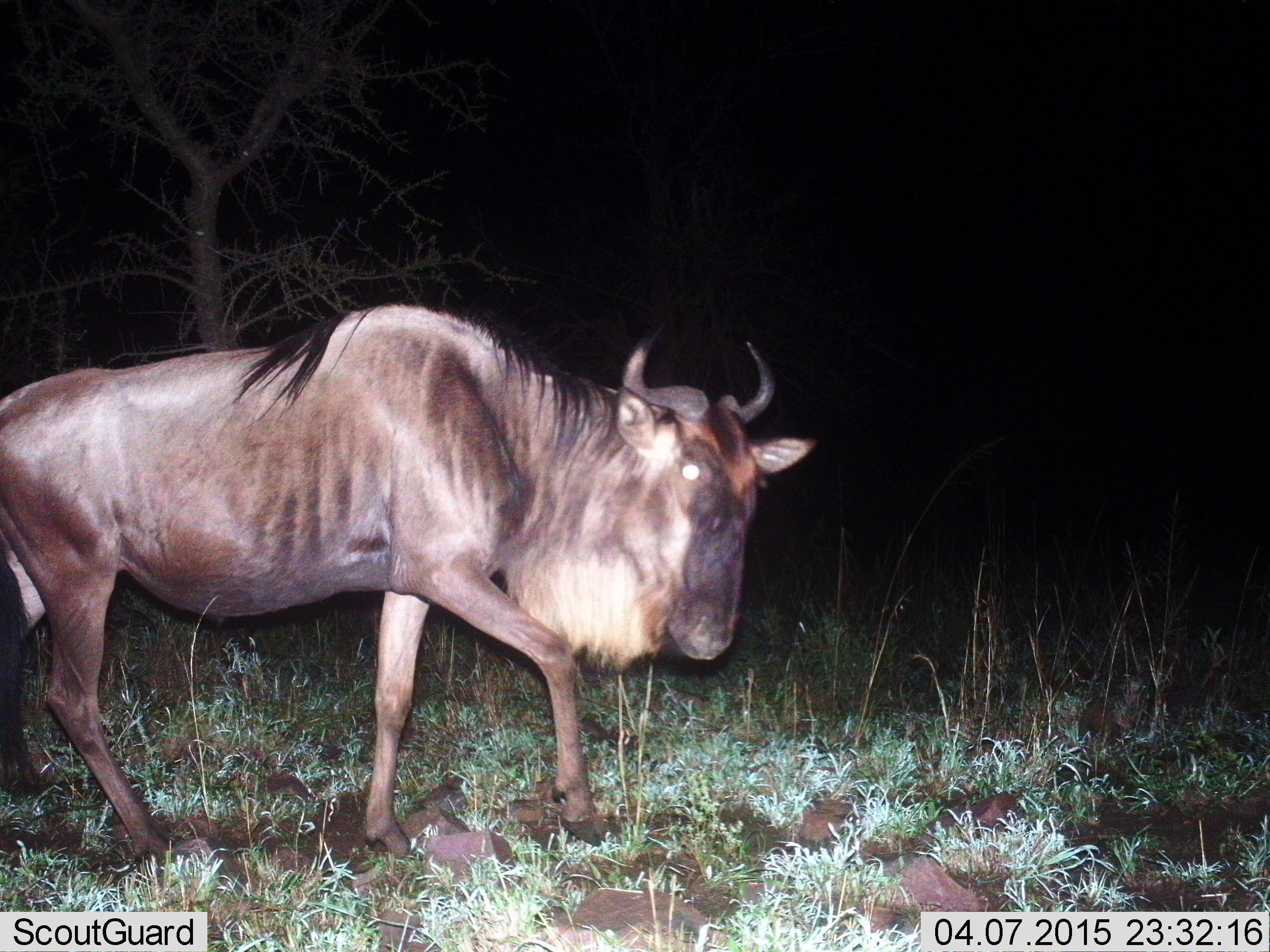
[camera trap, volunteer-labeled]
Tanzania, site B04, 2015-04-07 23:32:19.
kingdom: Animalia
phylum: Chordata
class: Mammalia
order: Artiodactyla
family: Bovidae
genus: Connochaetes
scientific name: Connochaetes taurinus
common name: blue wildebeest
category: wildebeest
Wildebeest (blue wildebeest) (Connochaetes taurinus), count 1. Behavior (volunteer vote fractions): standing 0%, resting 0%, moving 100%, interacting 0%. Young present (vote fraction): 0%. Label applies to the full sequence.